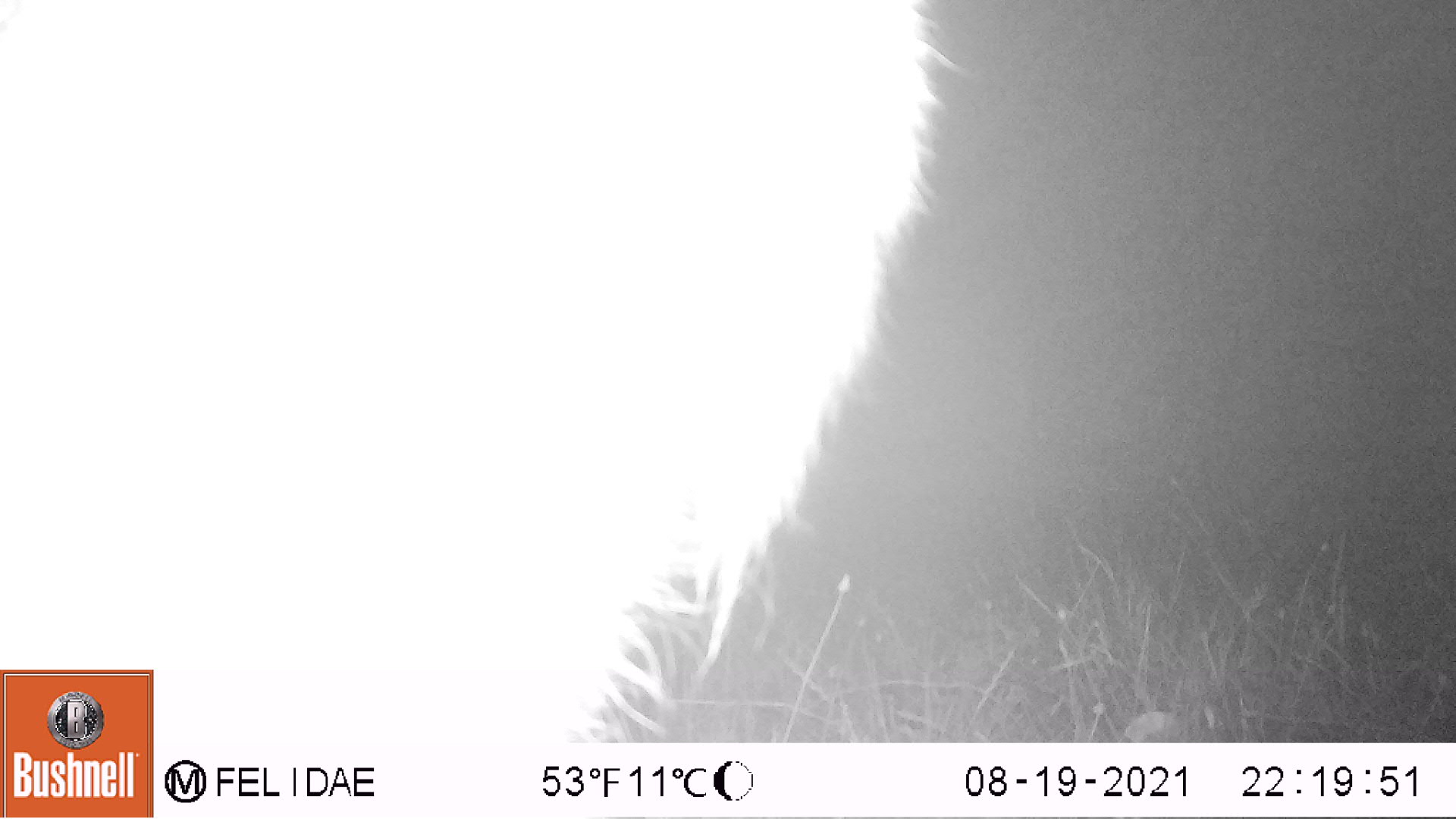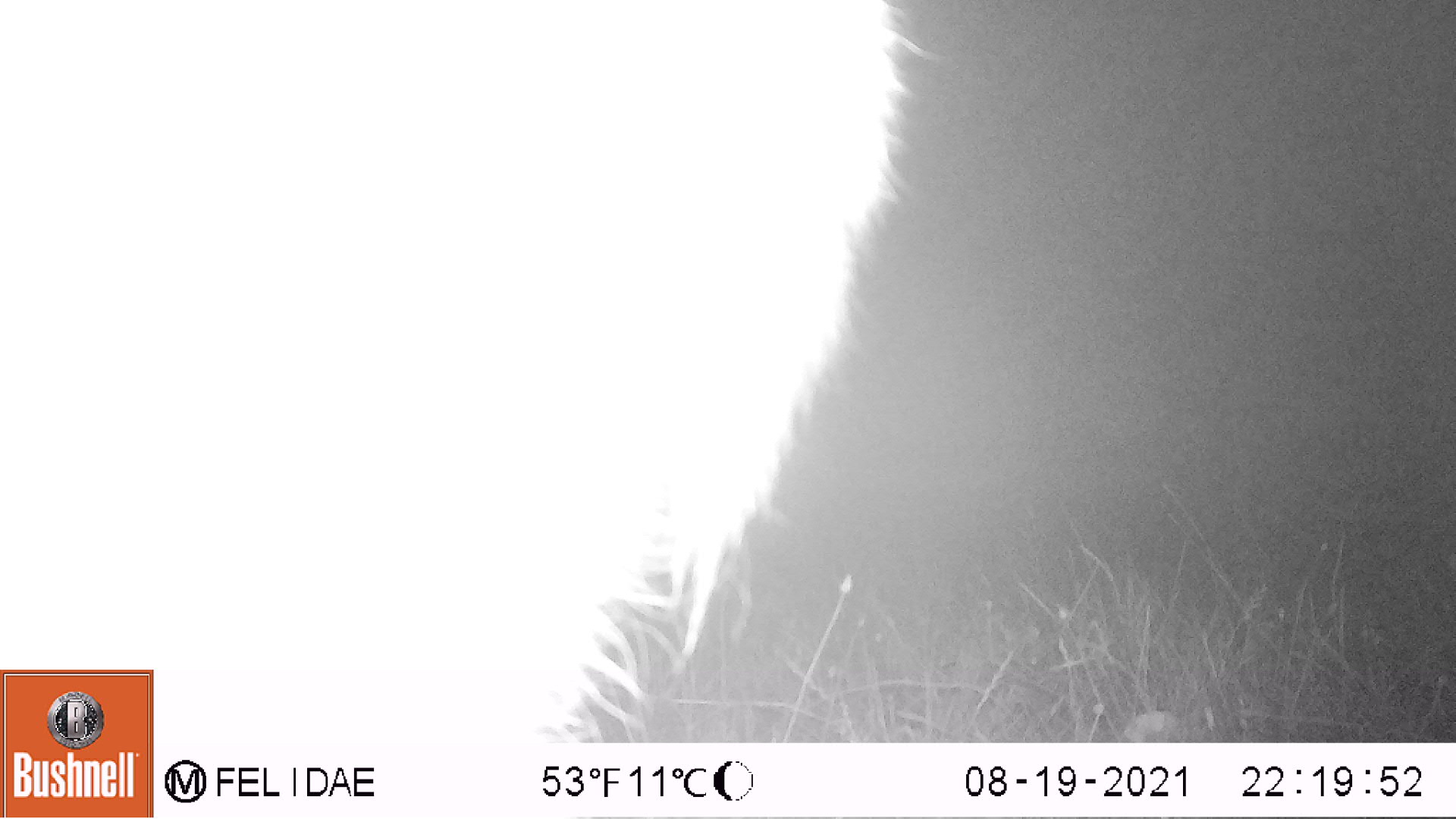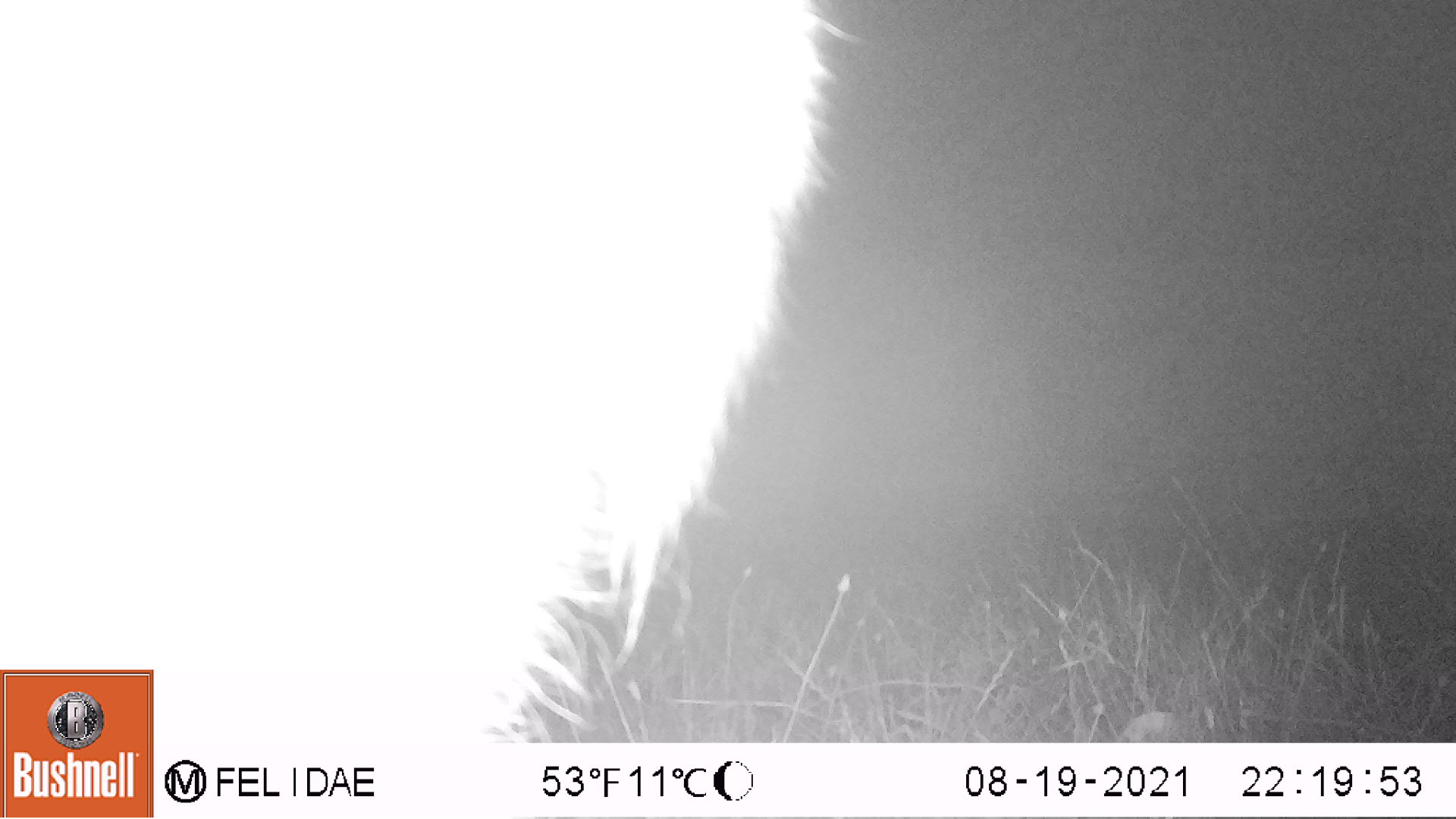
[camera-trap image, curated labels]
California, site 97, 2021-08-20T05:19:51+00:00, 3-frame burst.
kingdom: Animalia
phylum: Chordata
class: Mammalia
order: Artiodactyla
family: Cervidae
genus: Odocoileus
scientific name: Odocoileus hemionus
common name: mule deer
Mule deer (Odocoileus hemionus).